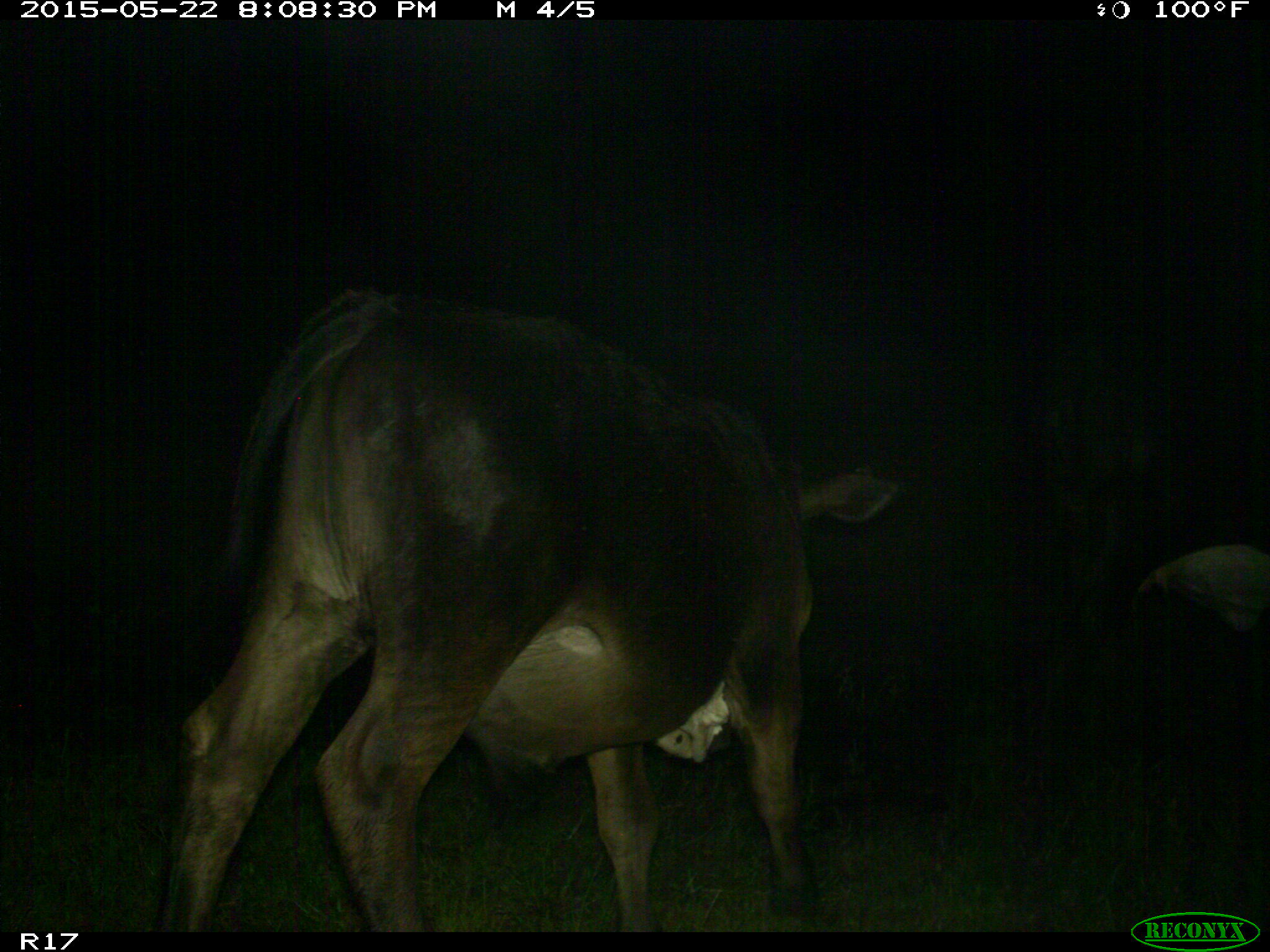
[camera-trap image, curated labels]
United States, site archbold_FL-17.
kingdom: Animalia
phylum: Chordata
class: Mammalia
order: Artiodactyla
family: Bovidae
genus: Bos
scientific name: Bos taurus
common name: domestic cow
Bos taurus (domestic cow).